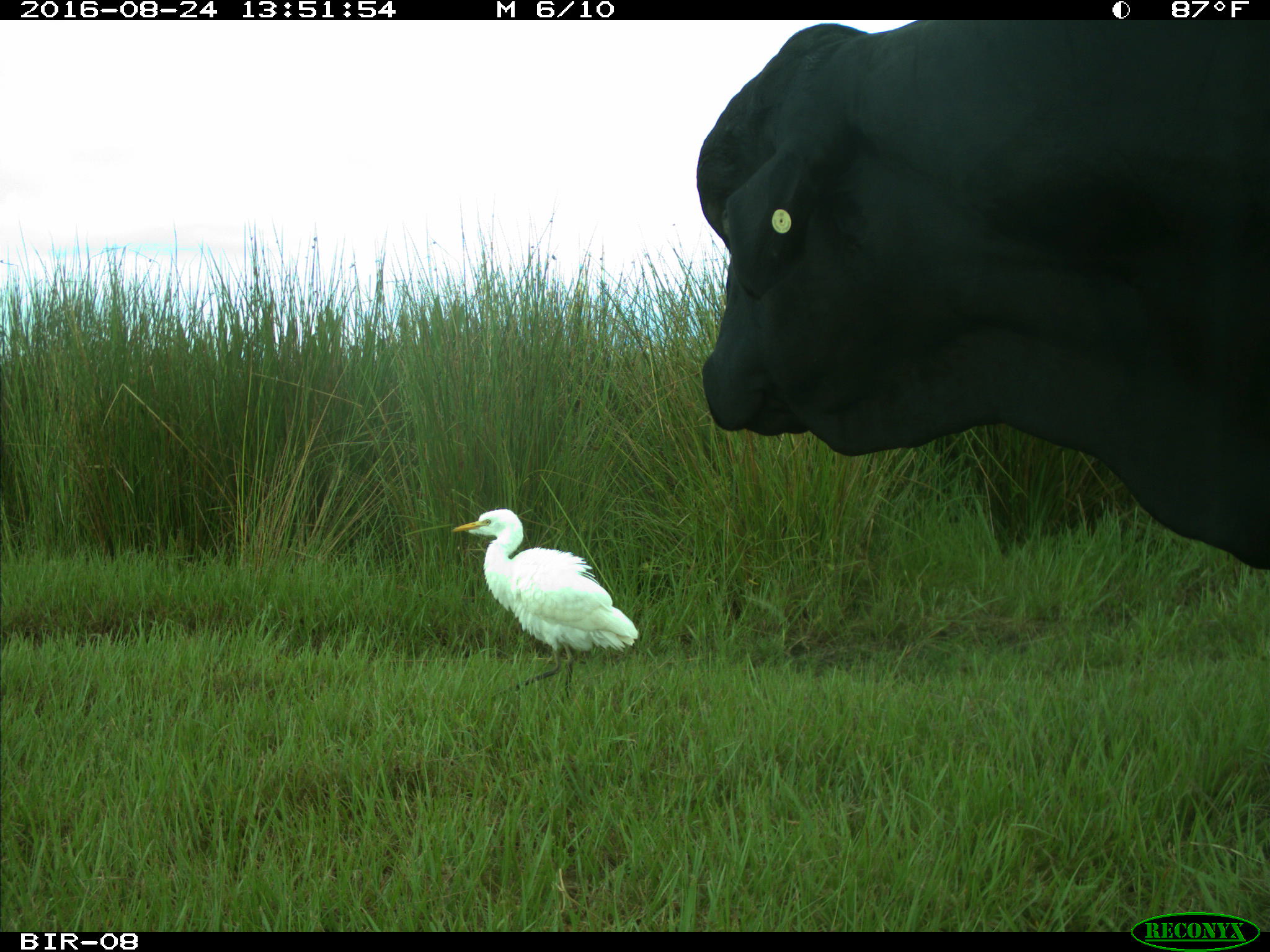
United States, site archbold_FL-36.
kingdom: Animalia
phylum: Chordata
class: Mammalia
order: Artiodactyla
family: Bovidae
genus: Bos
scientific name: Bos taurus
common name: domestic cow